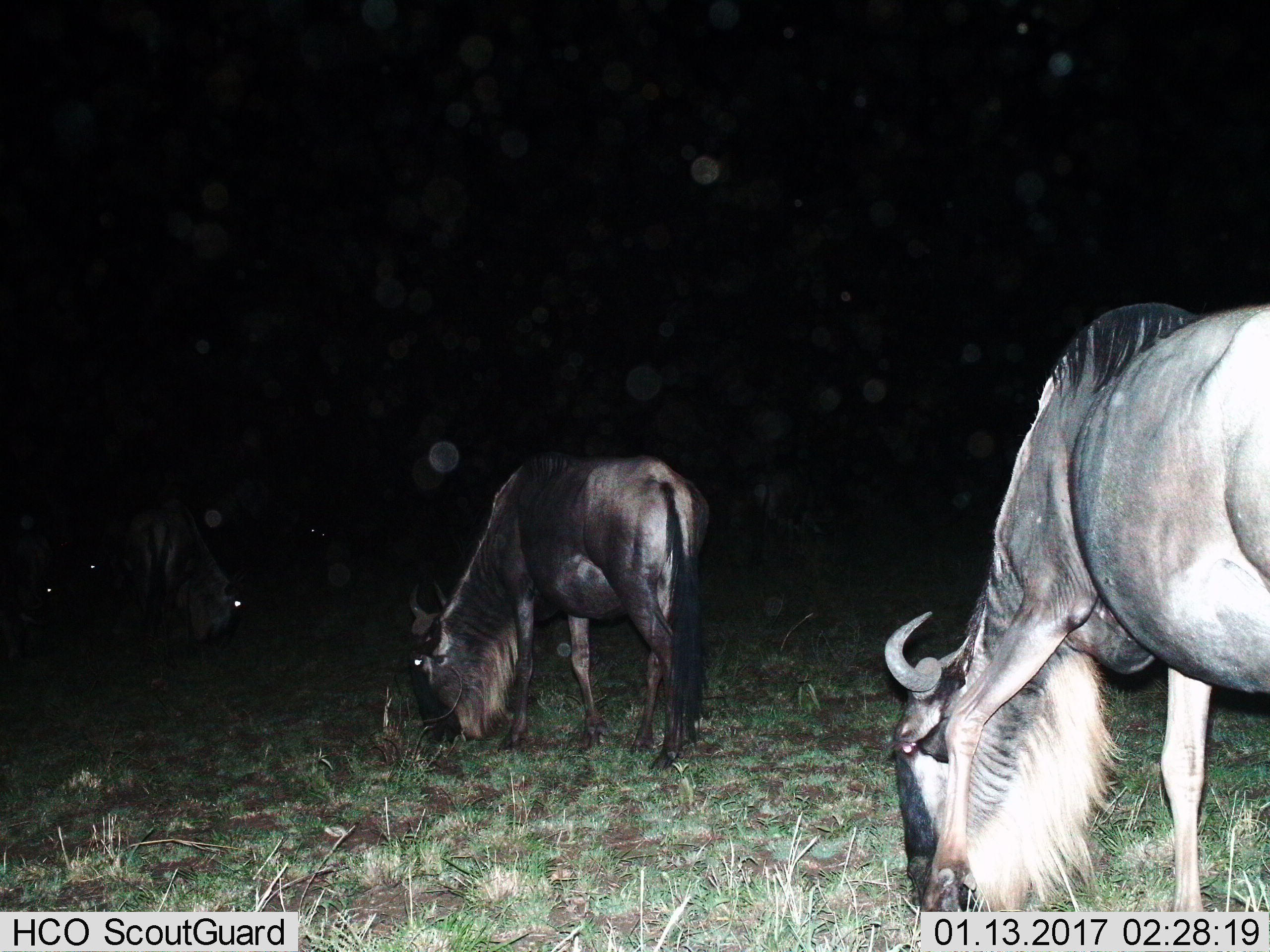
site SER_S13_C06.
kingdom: Animalia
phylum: Chordata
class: Mammalia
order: Artiodactyla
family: Bovidae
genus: Connochaetes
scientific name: Connochaetes taurinus taurinus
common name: blue wildebeest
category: wildebeestblue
Wildebeestblue (blue wildebeest) (Connochaetes taurinus taurinus), count 3. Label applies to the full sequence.